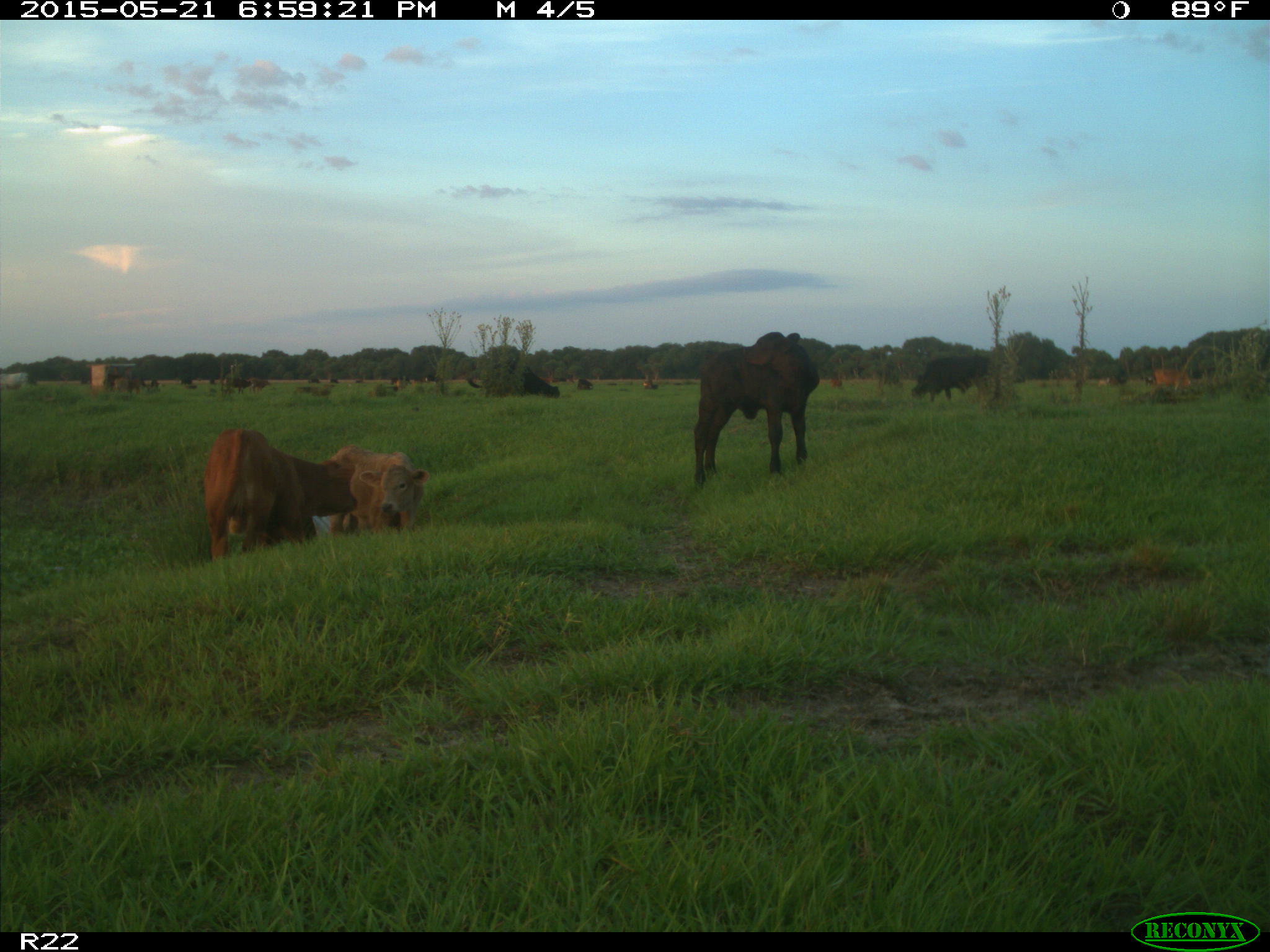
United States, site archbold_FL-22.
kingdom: Animalia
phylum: Chordata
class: Mammalia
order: Artiodactyla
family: Bovidae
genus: Bos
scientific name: Bos taurus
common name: domestic cow